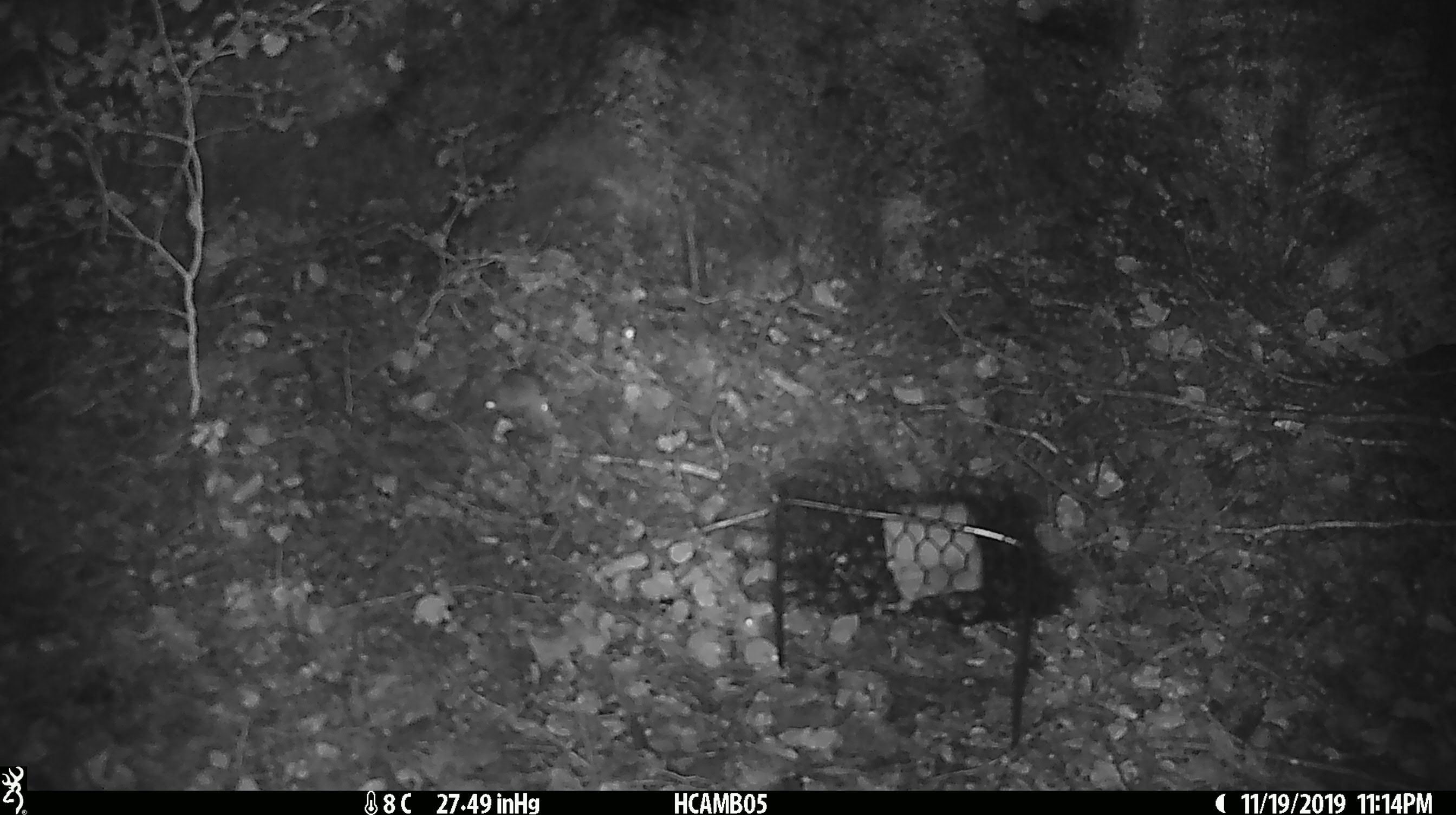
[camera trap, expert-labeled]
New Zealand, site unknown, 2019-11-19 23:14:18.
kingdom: Animalia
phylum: Chordata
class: Mammalia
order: Rodentia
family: Muridae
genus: Mus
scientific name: Mus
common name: mouse